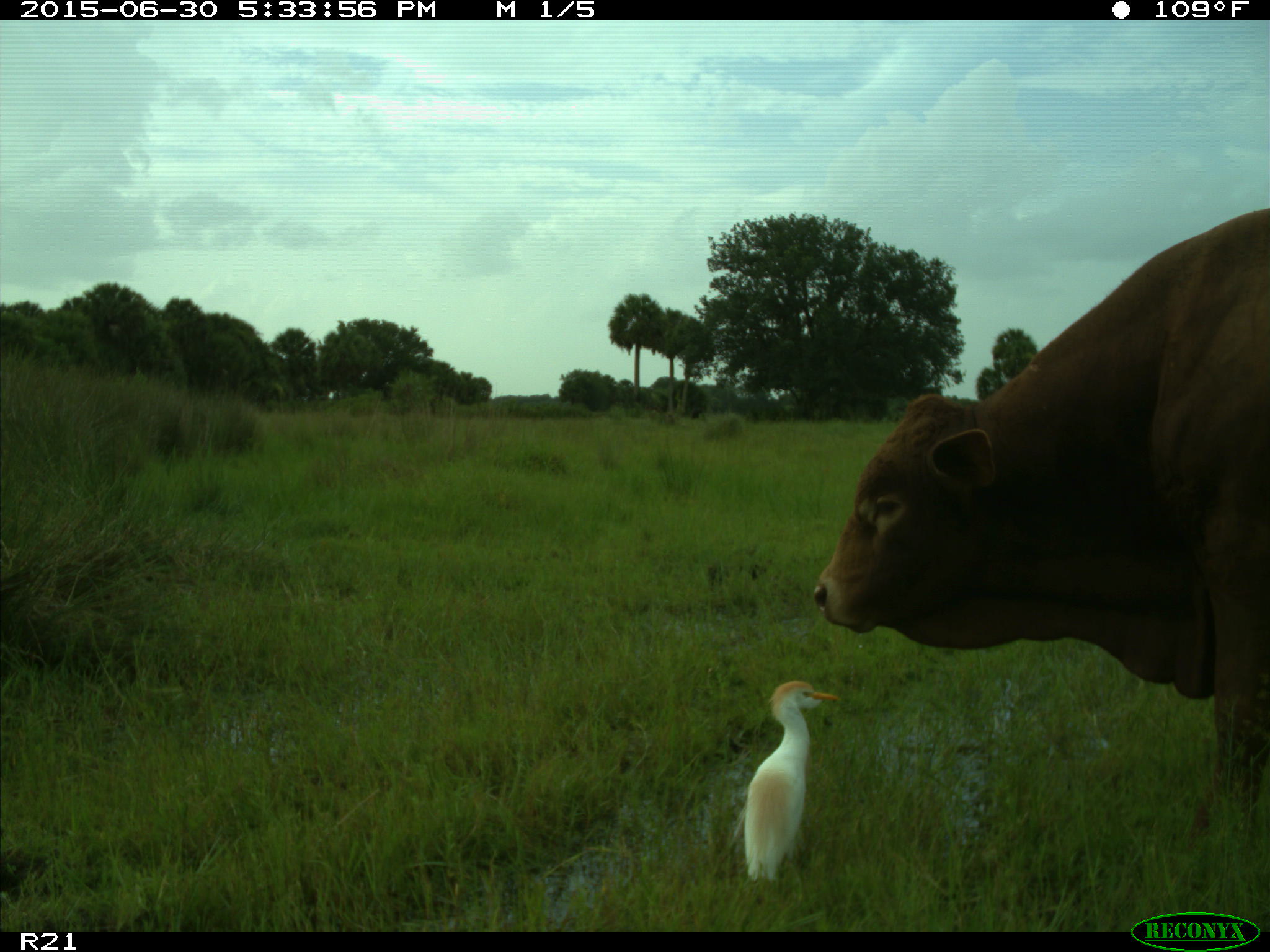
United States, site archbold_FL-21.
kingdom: Animalia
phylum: Chordata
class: Mammalia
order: Artiodactyla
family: Bovidae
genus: Bos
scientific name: Bos taurus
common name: domestic cow